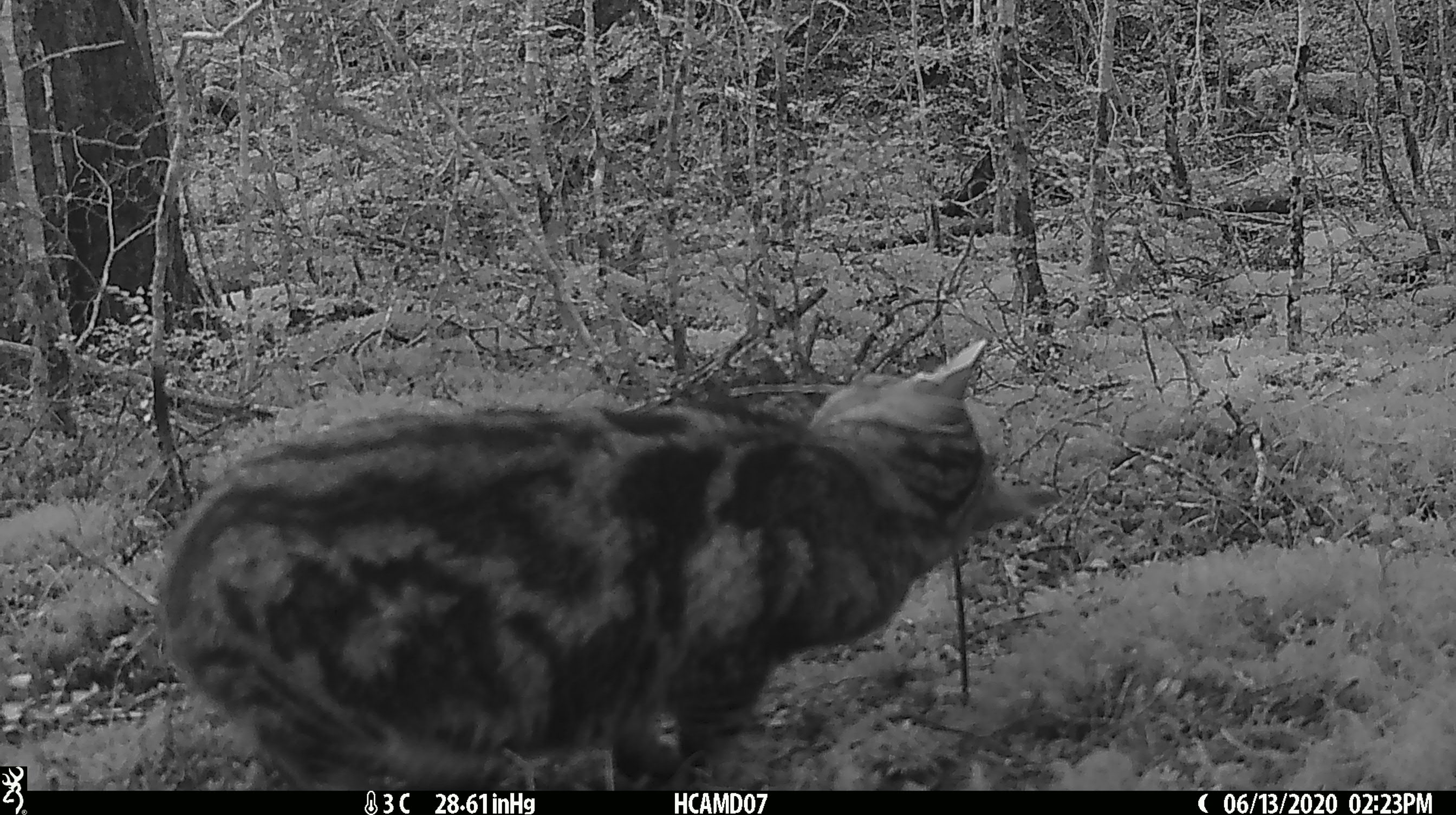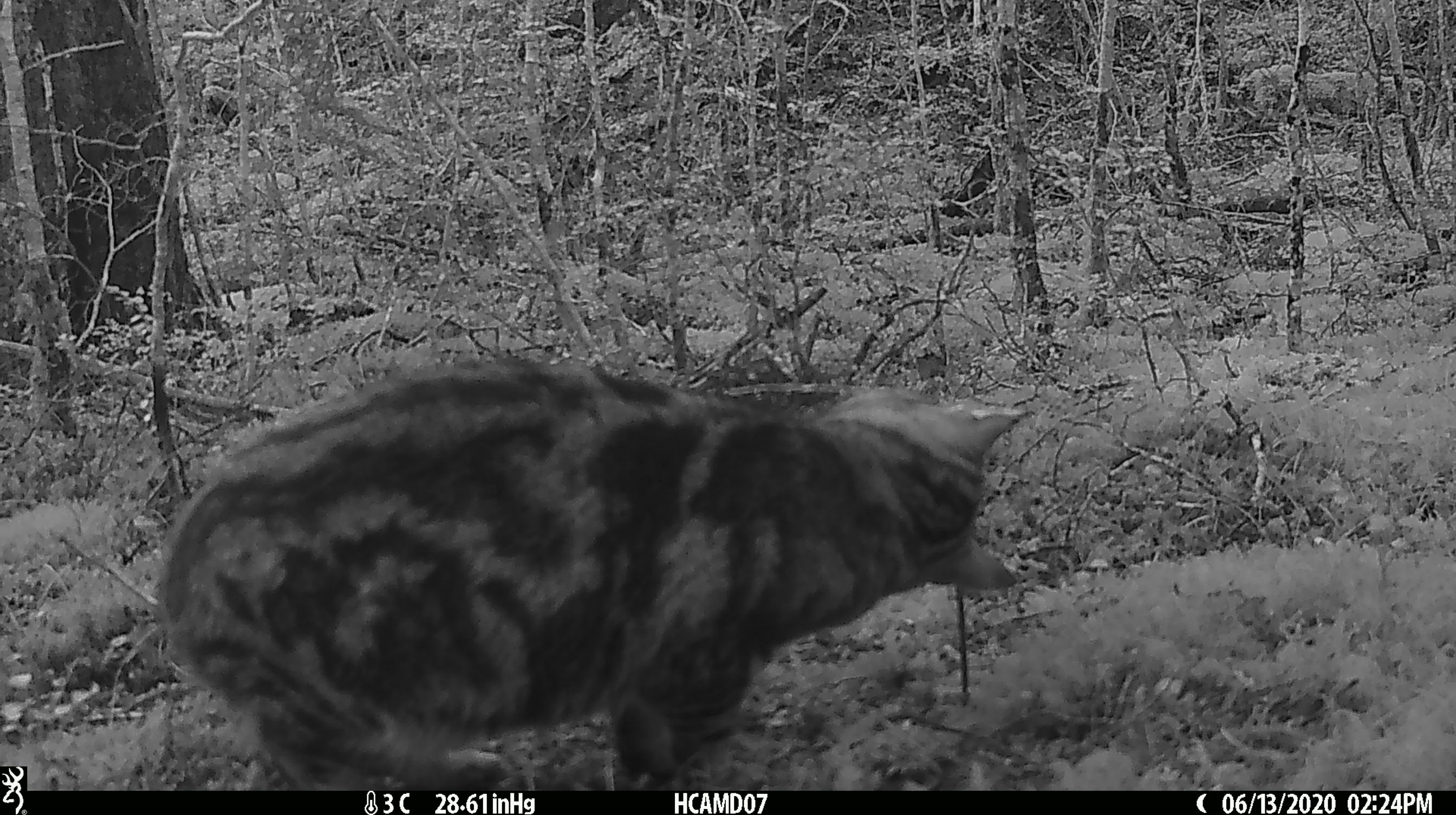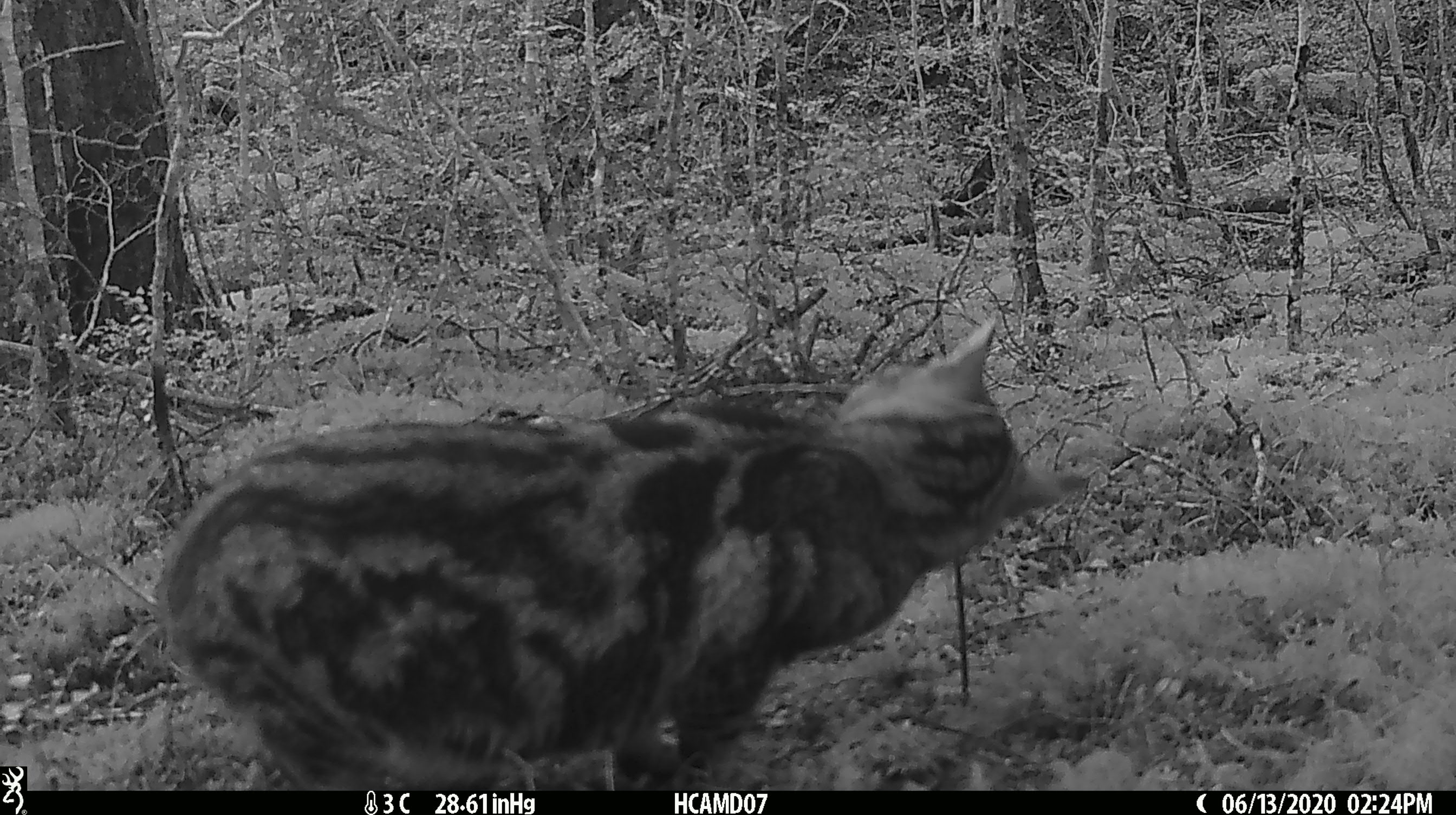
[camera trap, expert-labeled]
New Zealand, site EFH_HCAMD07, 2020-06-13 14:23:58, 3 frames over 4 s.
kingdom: Animalia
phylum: Chordata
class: Mammalia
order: Carnivora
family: Felidae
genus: Felis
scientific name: Felis catus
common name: domestic cat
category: cat